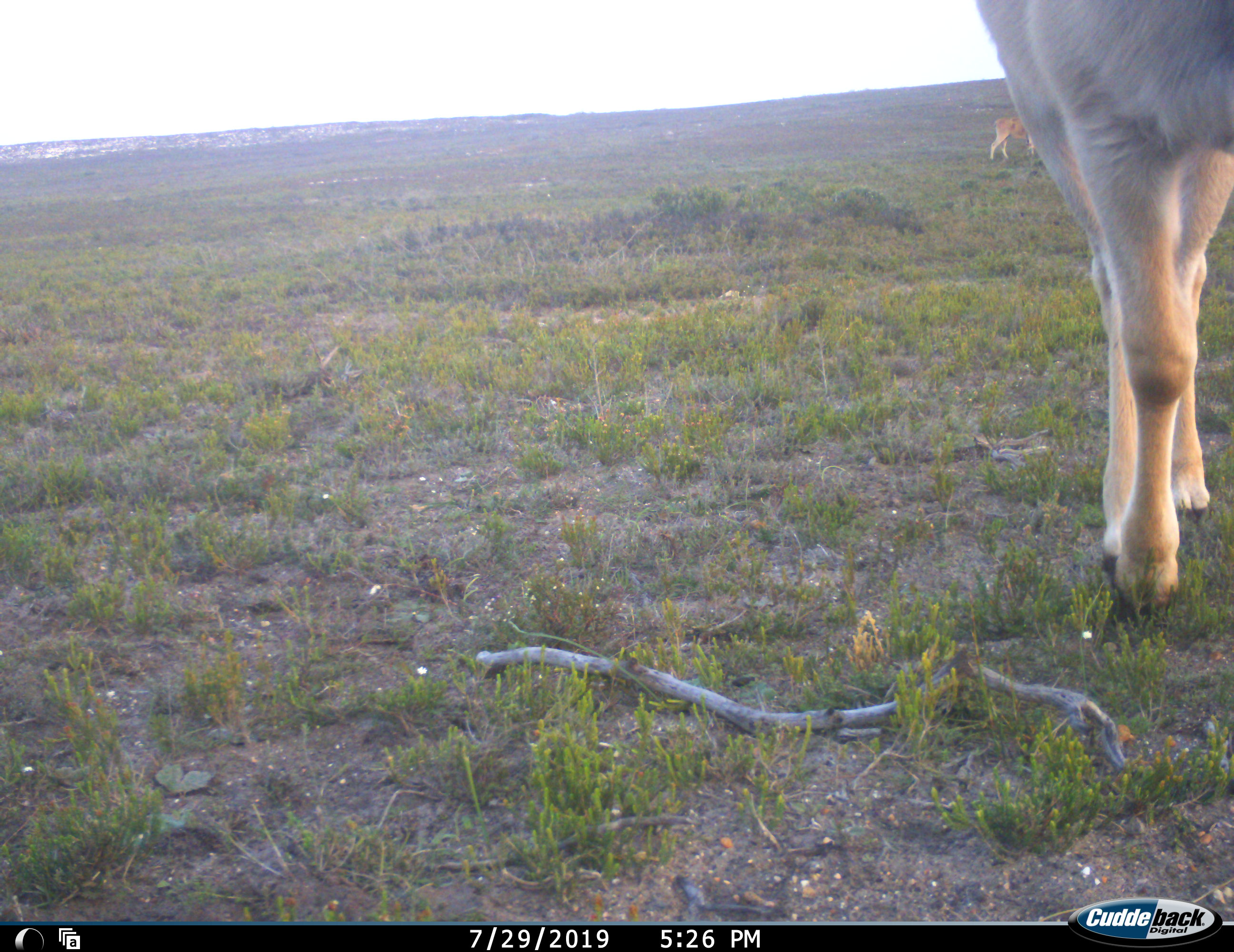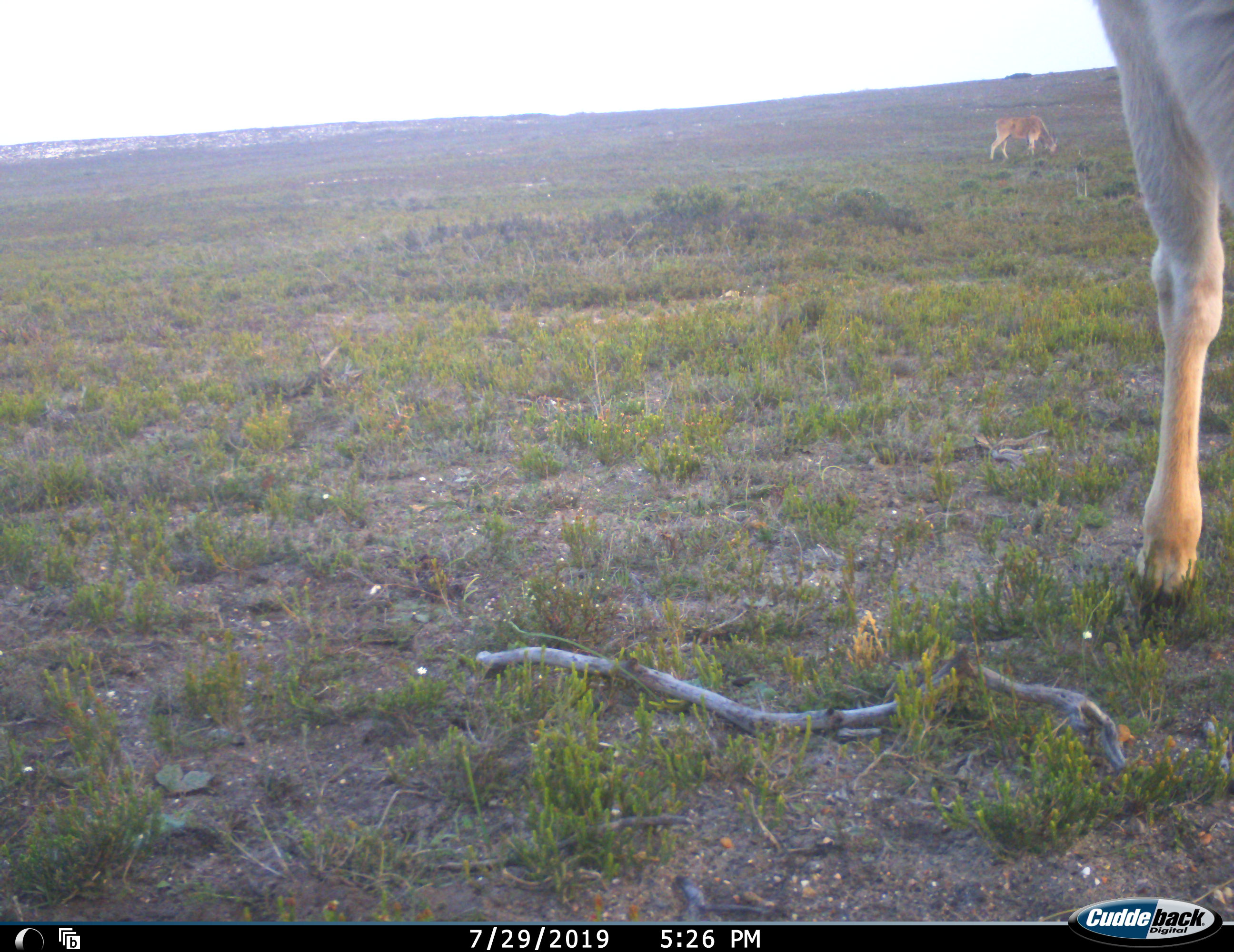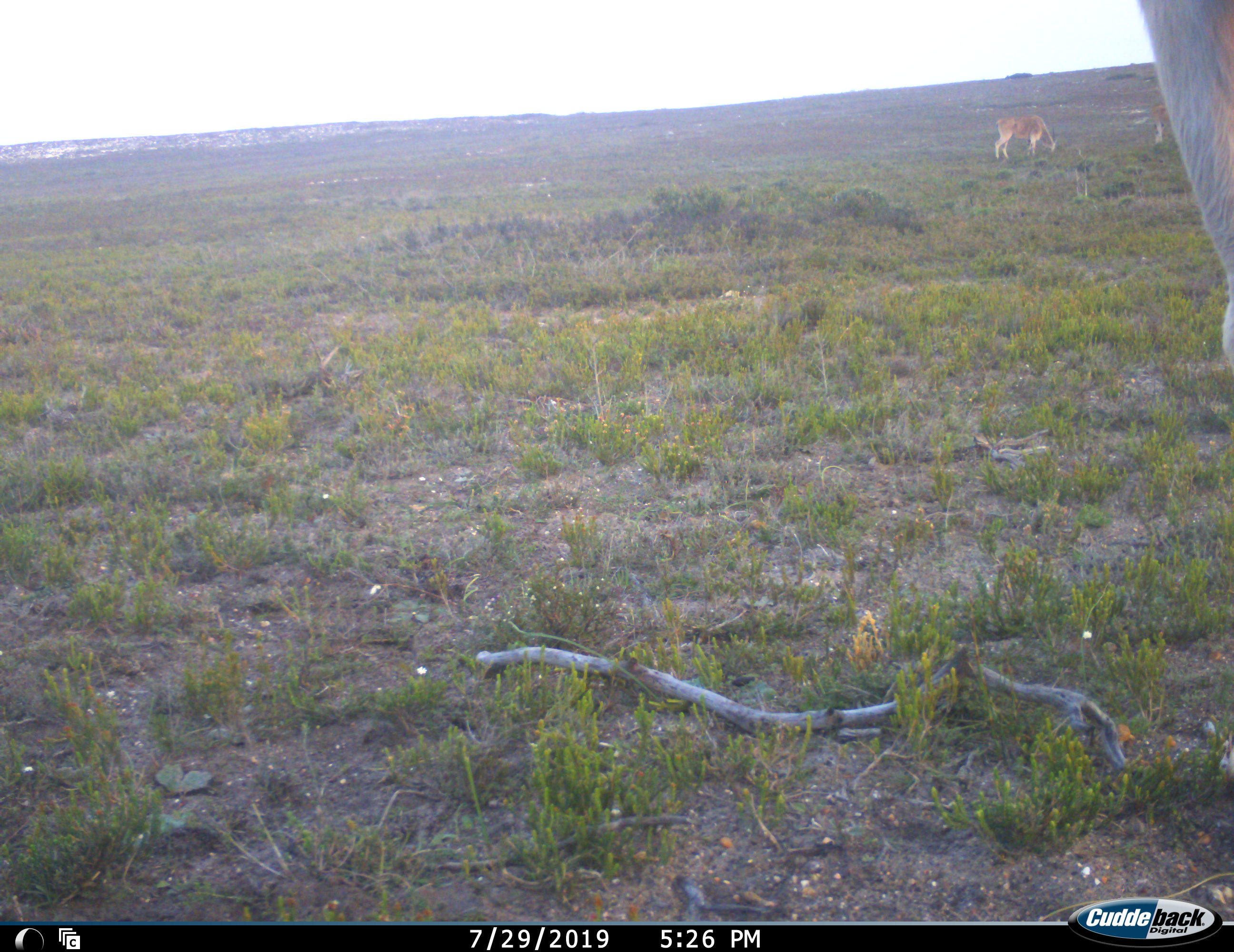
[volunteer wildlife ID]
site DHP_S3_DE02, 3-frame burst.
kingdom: Animalia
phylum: Chordata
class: Mammalia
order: Artiodactyla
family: Bovidae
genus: Tragelaphus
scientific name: Tragelaphus oryx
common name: eland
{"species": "eland (Tragelaphus oryx)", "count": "3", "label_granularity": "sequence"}